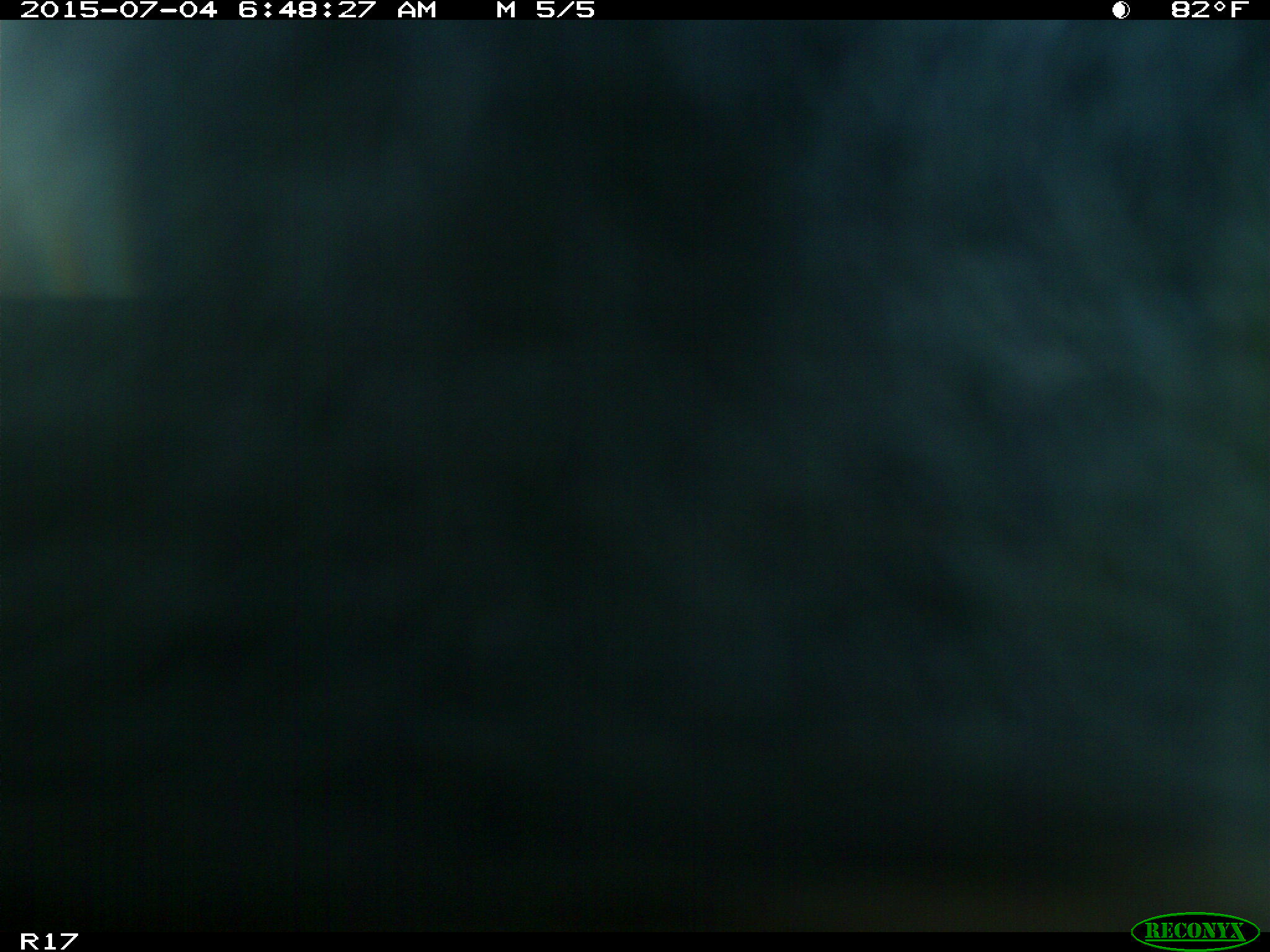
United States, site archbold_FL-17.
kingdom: Animalia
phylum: Chordata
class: Mammalia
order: Artiodactyla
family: Bovidae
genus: Bos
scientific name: Bos taurus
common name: domestic cow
Bos taurus (domestic cow).